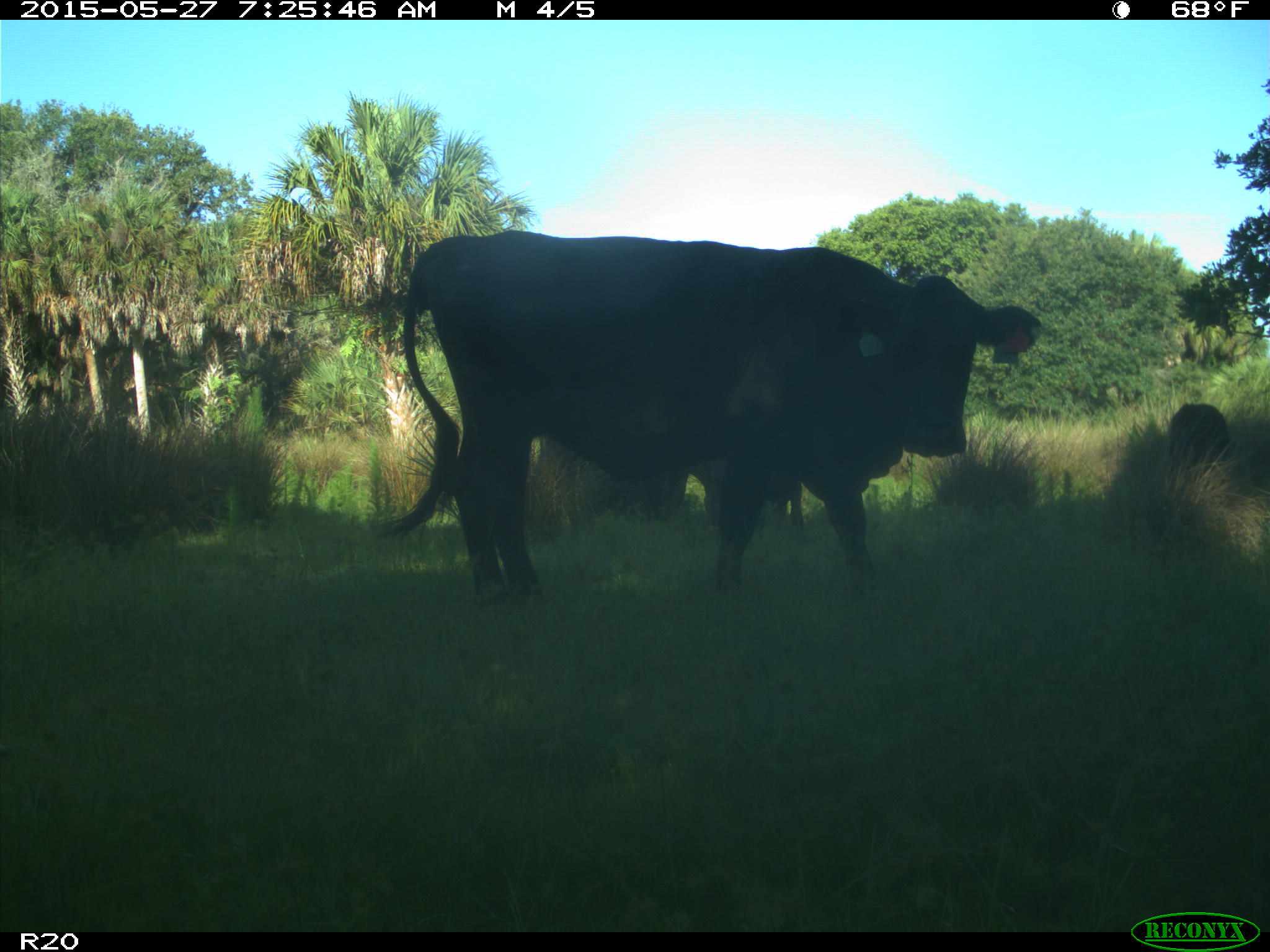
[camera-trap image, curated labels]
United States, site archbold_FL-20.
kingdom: Animalia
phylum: Chordata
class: Mammalia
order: Artiodactyla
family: Bovidae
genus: Bos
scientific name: Bos taurus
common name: domestic cow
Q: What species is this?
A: Bos taurus (domestic cow).